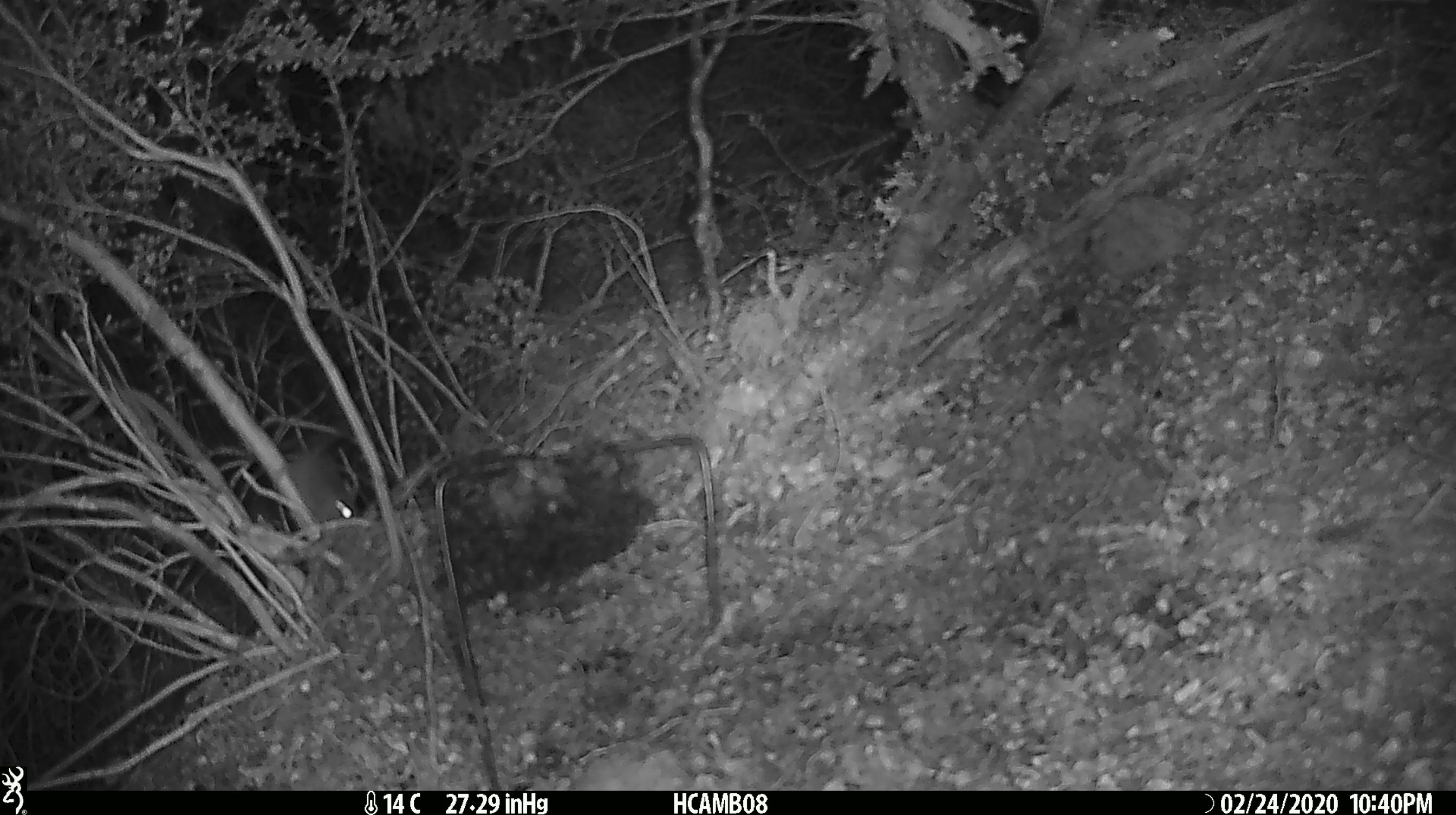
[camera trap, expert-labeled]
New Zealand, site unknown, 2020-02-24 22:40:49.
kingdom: Animalia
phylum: Chordata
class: Mammalia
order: Rodentia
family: Muridae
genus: Mus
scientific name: Mus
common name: mouse